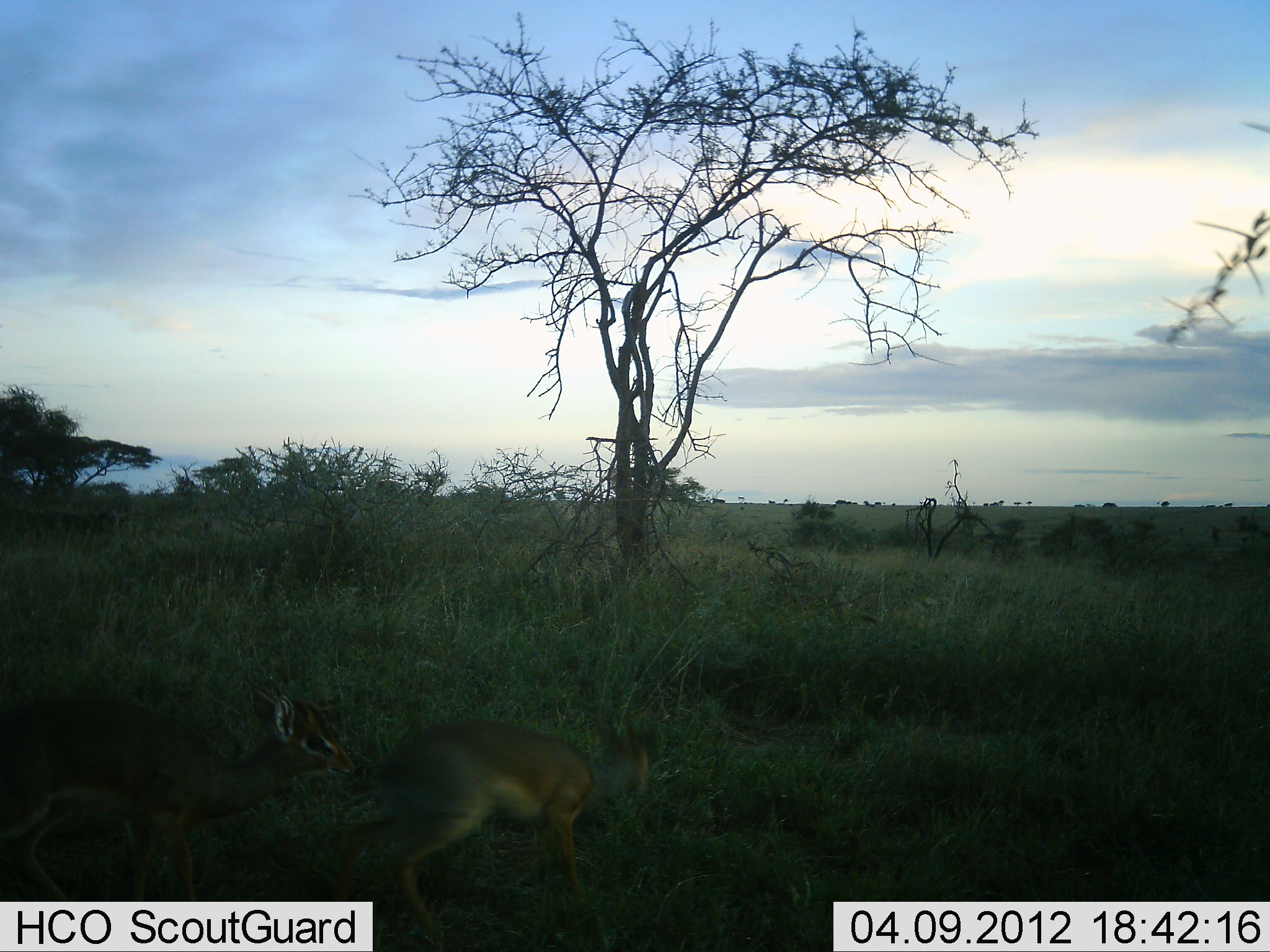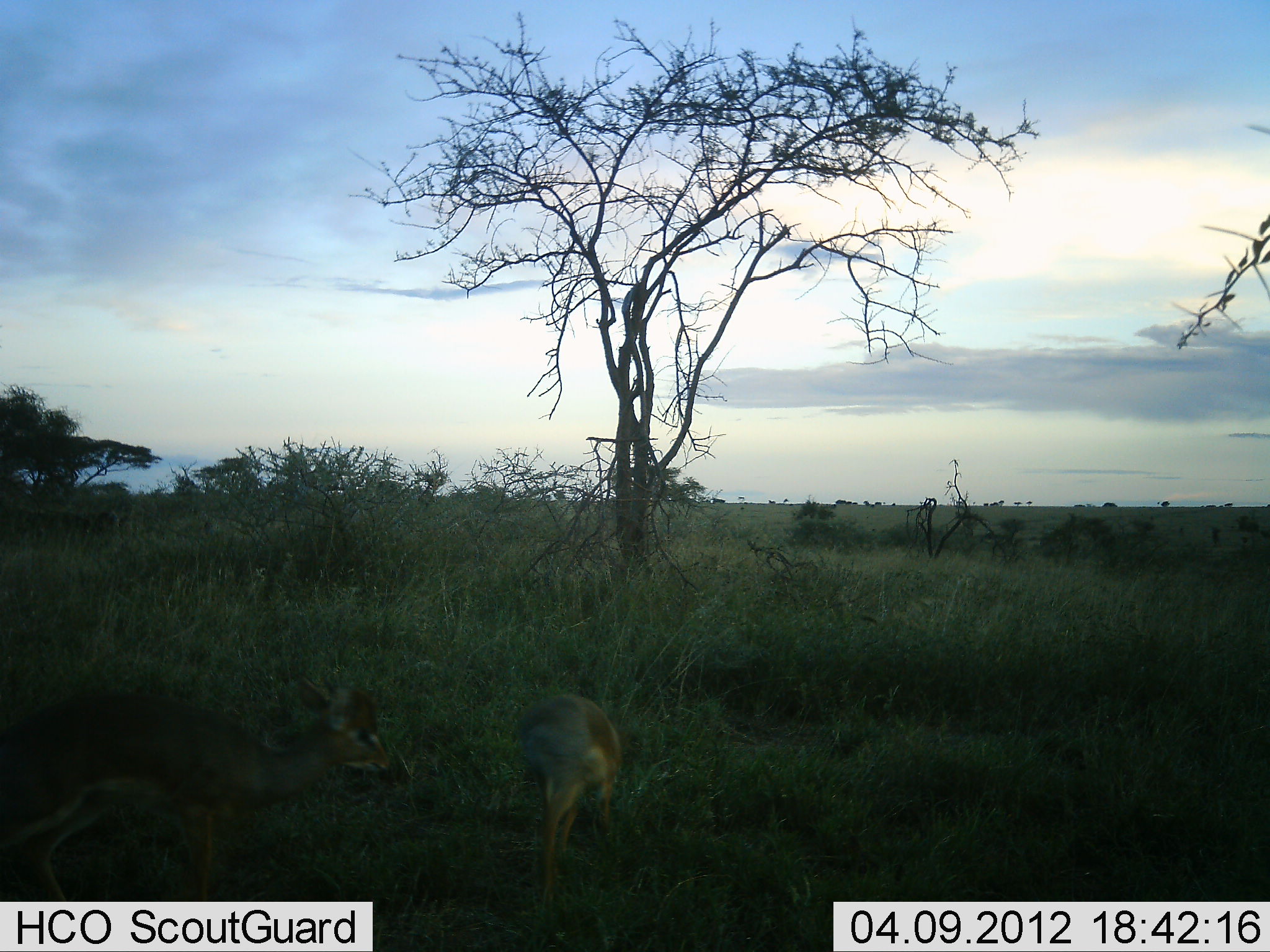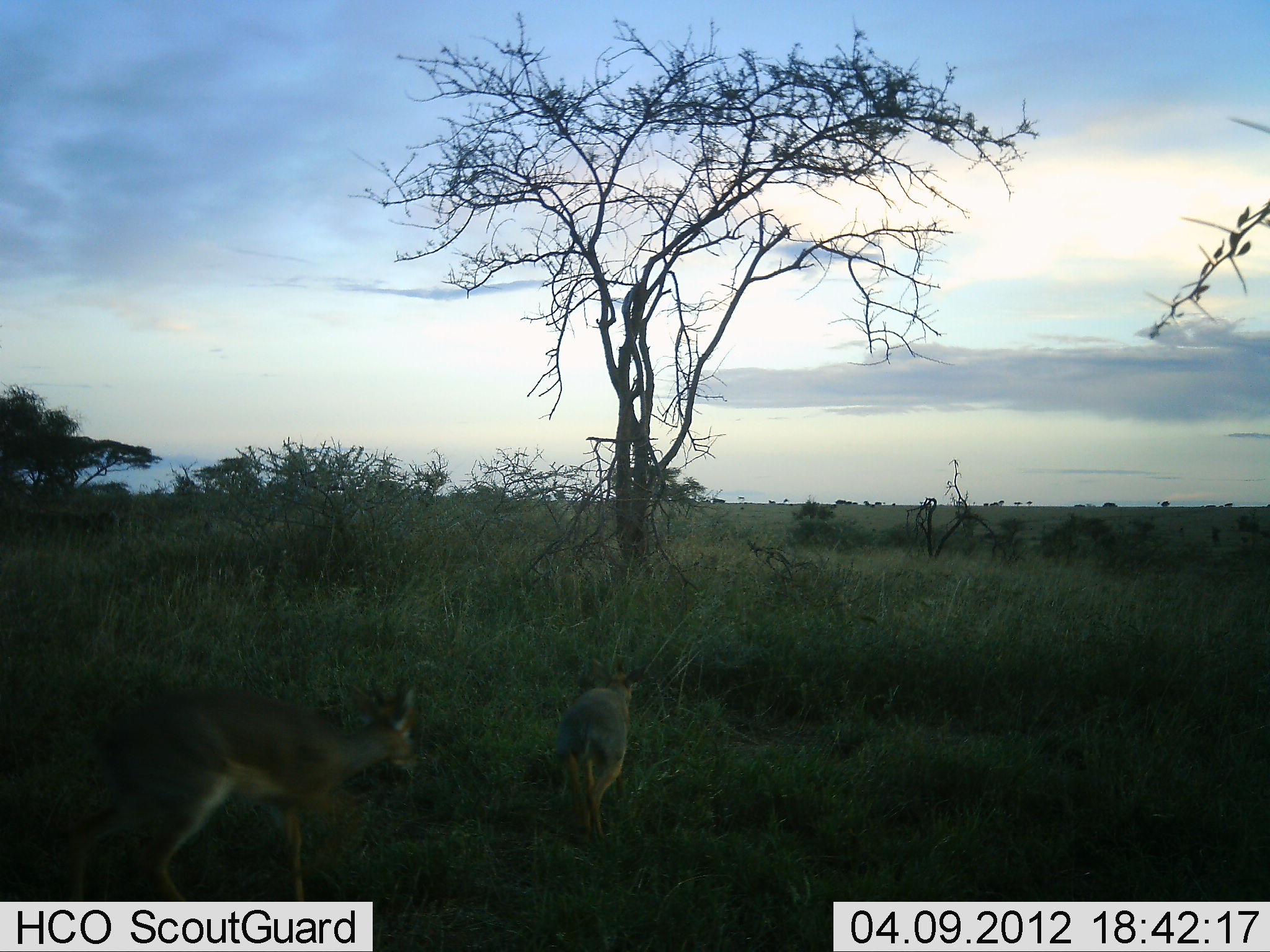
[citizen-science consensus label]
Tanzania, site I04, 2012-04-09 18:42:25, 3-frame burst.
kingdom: Animalia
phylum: Chordata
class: Mammalia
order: Artiodactyla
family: Bovidae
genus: Madoqua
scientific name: Madoqua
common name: dikdik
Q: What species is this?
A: Dikdik (Madoqua).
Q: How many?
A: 2.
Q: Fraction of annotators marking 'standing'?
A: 14%.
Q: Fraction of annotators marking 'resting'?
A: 0%.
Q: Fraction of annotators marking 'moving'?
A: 90%.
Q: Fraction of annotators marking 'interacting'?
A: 10%.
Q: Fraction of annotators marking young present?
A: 0%.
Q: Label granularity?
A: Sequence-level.